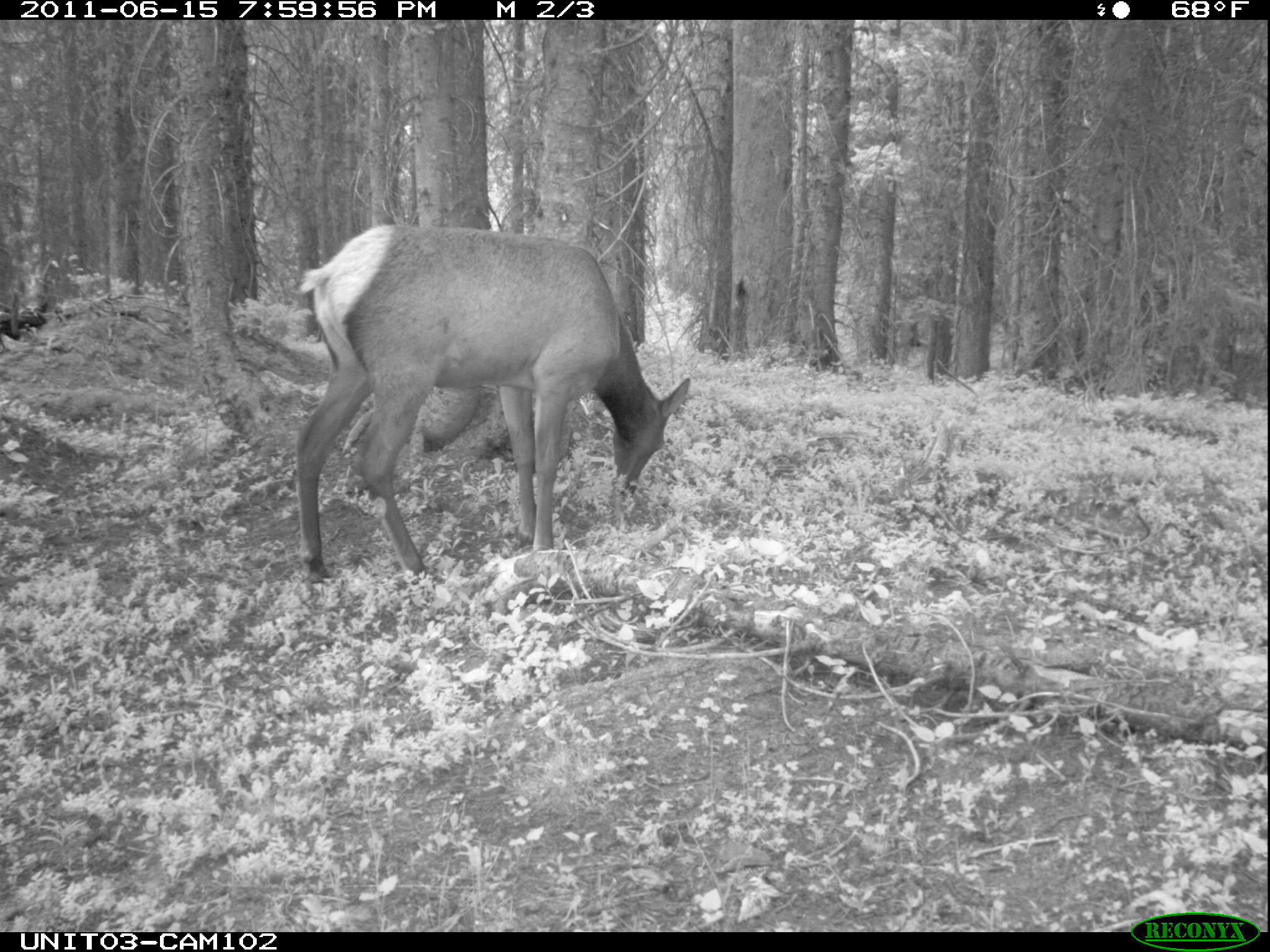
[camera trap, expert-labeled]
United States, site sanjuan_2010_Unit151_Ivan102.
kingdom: Animalia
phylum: Chordata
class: Mammalia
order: Artiodactyla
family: Cervidae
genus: Cervus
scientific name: Cervus elaphus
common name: red deer